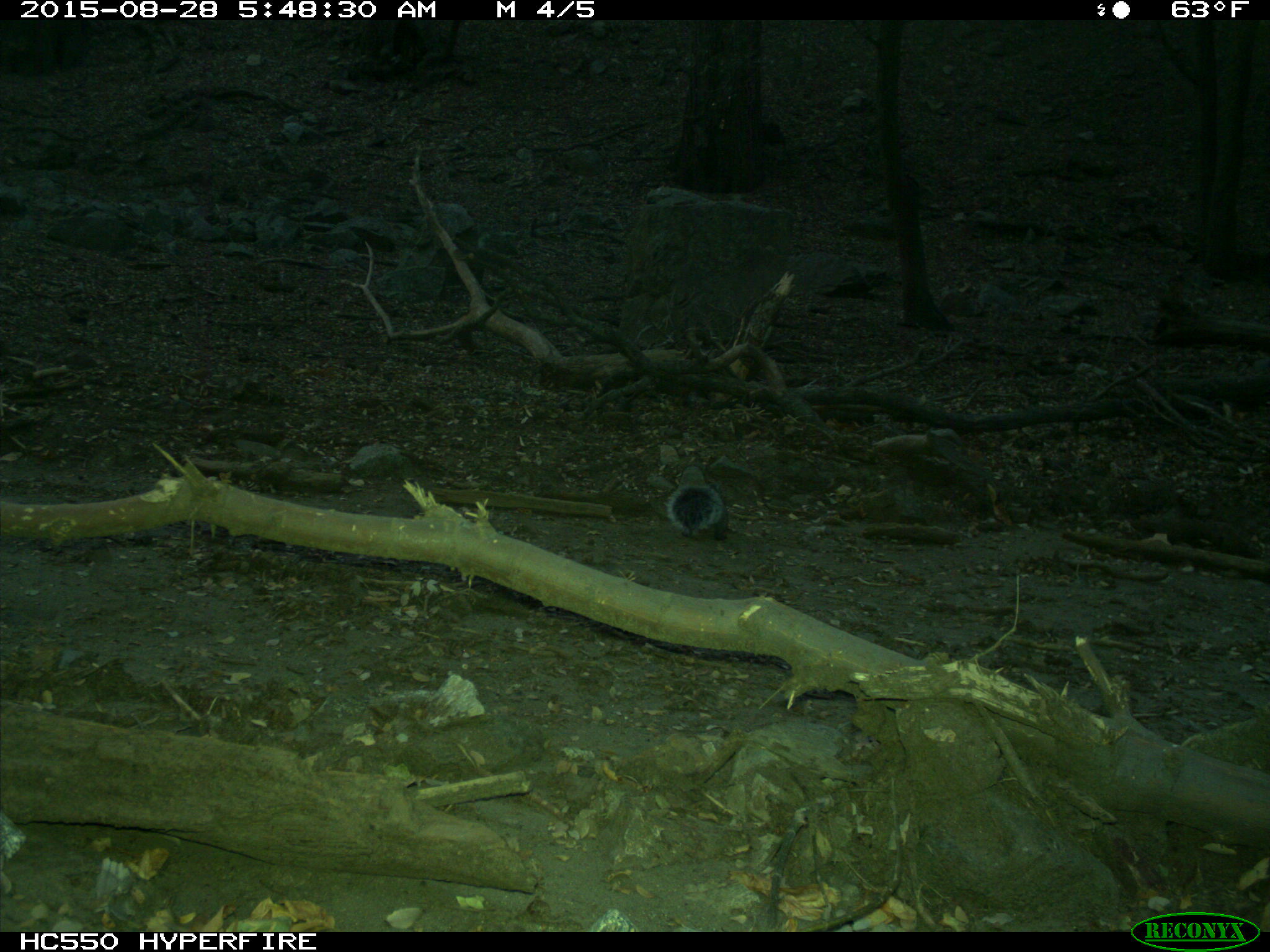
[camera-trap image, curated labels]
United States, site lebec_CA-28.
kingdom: Animalia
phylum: Chordata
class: Mammalia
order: Rodentia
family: Sciuridae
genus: Sciurus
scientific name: Sciurus carolinensis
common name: eastern gray squirrel